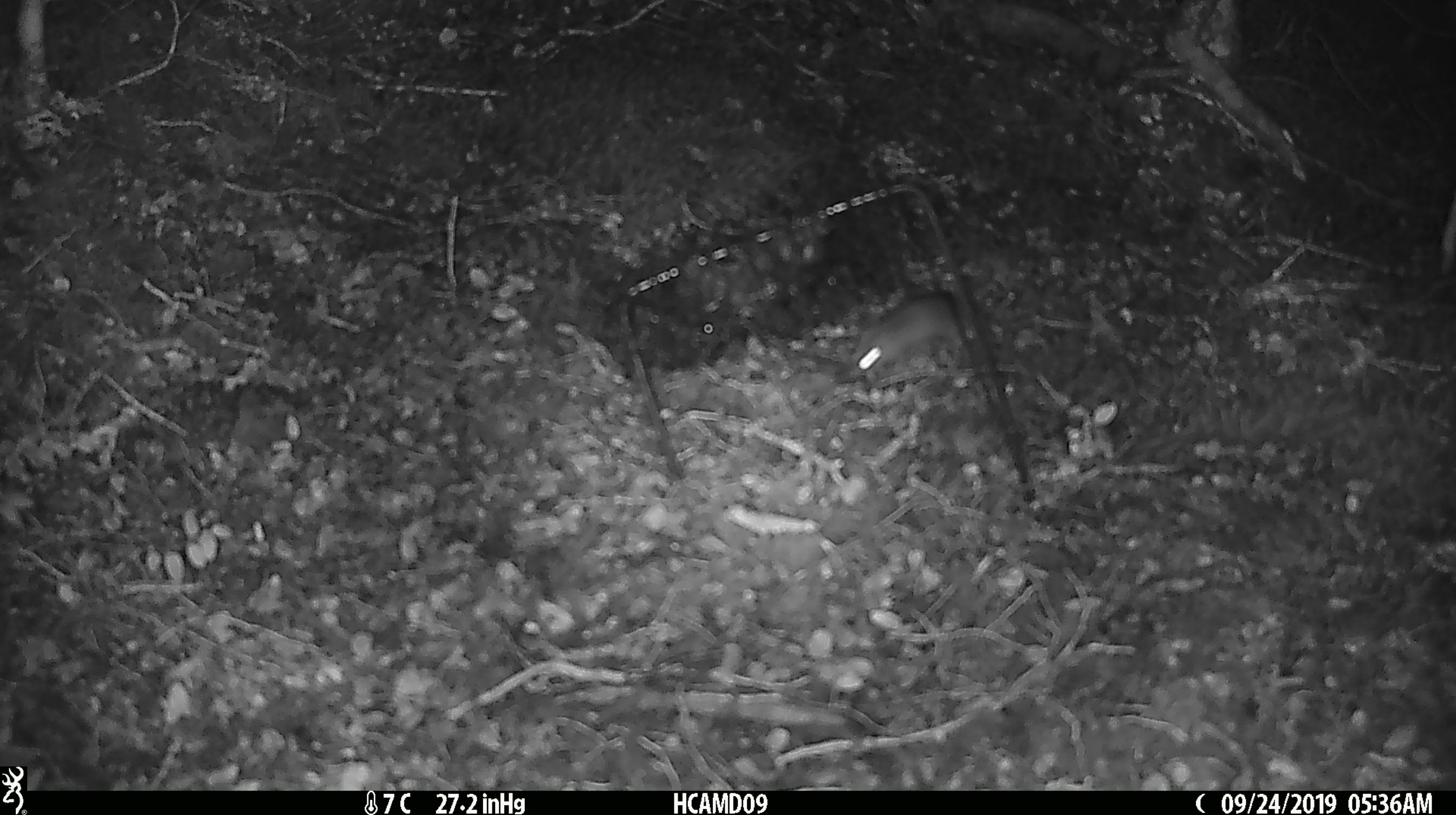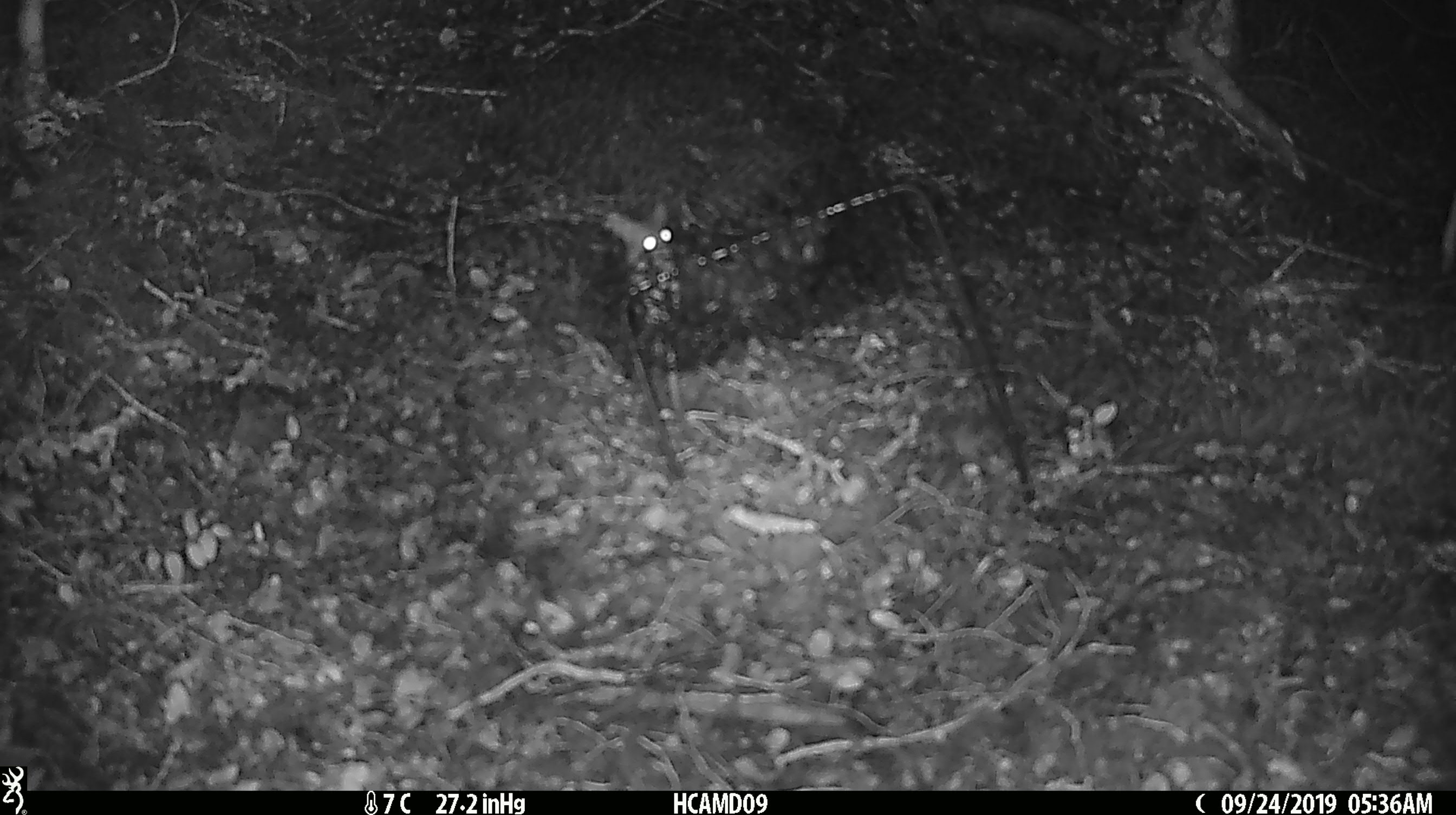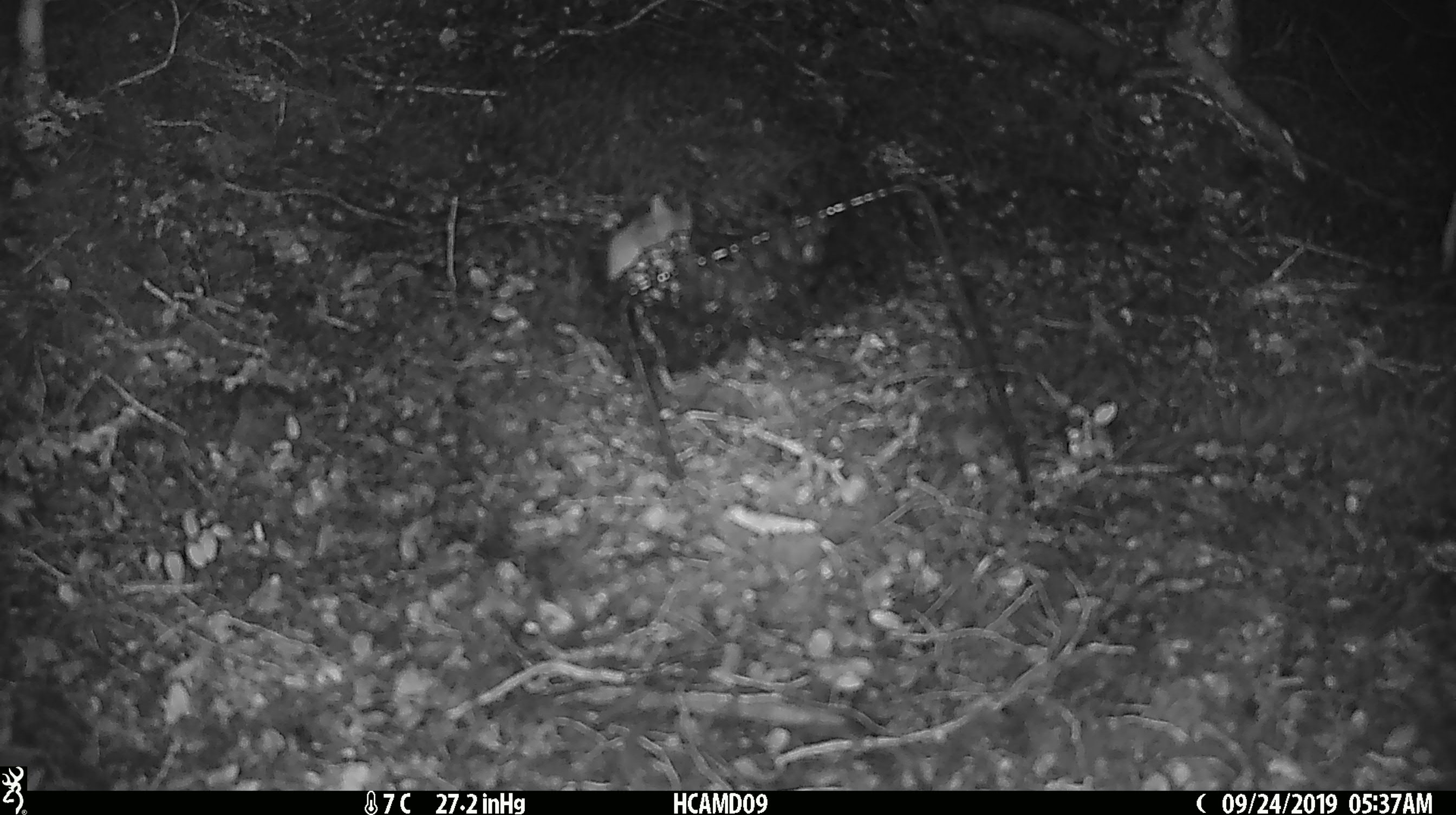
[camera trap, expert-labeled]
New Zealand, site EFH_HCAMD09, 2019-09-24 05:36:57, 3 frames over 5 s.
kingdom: Animalia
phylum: Chordata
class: Mammalia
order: Rodentia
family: Muridae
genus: Mus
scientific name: Mus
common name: mouse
Mouse (Mus).